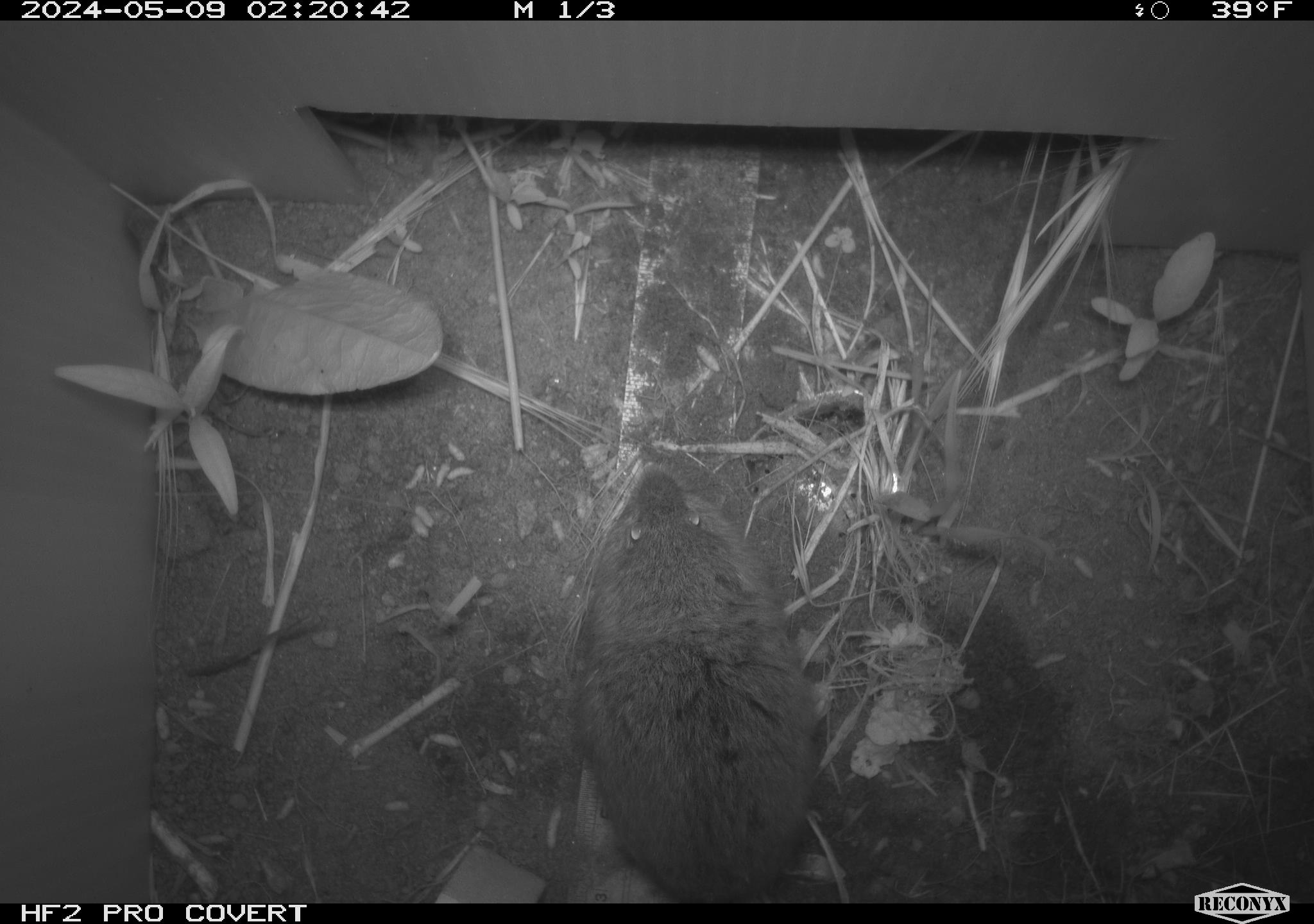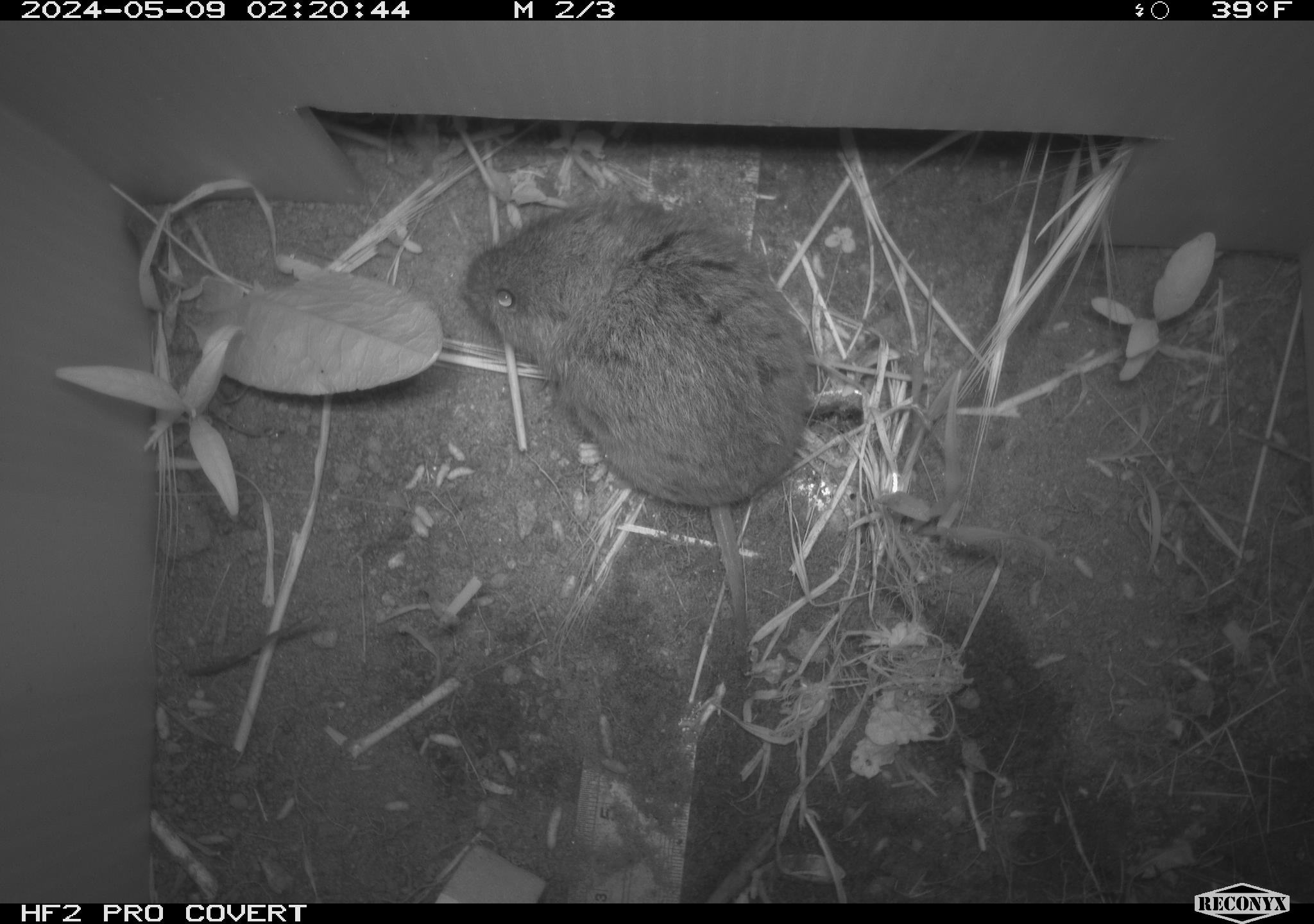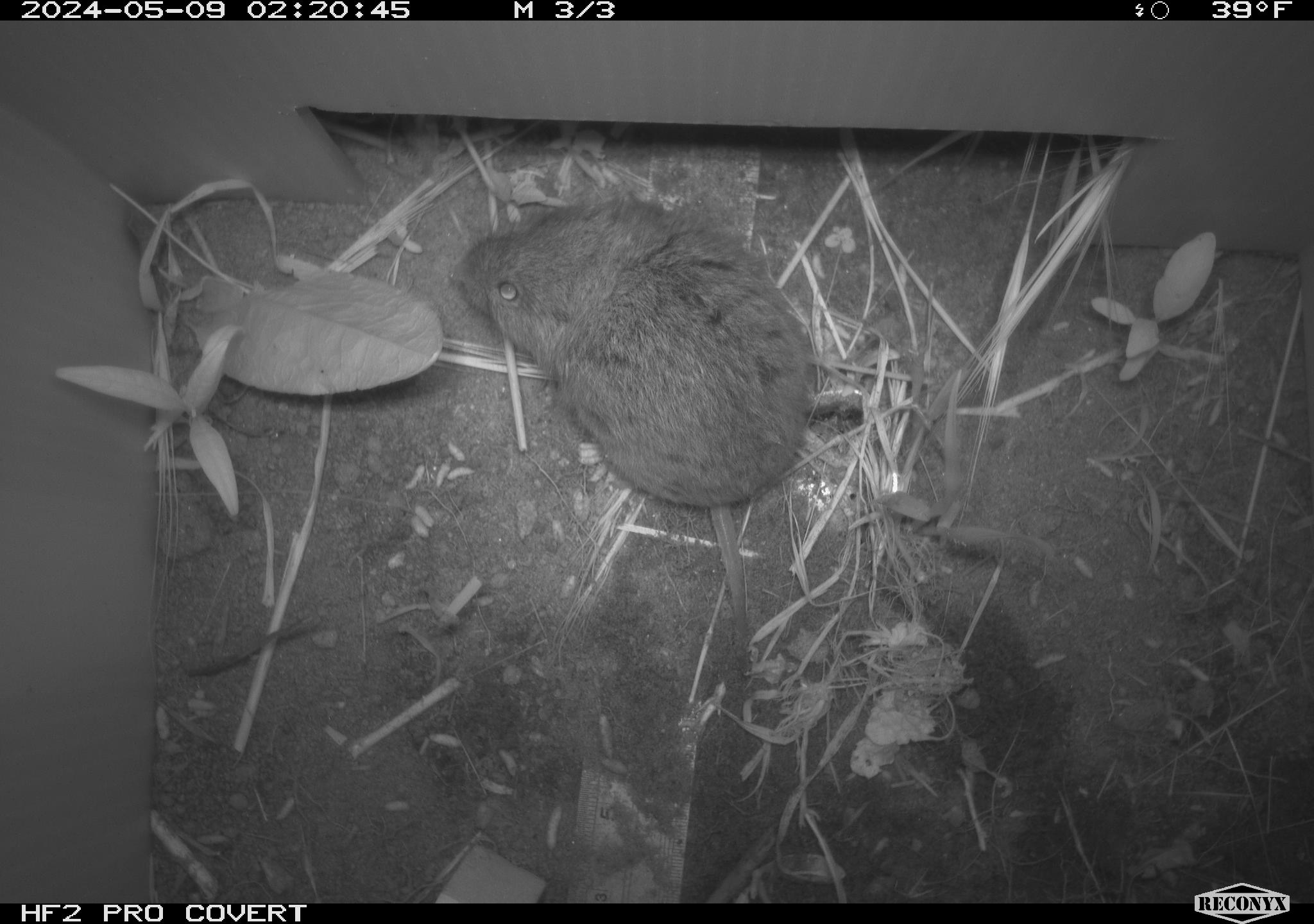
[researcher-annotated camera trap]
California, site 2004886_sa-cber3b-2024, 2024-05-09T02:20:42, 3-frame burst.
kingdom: Animalia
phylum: Chordata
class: Mammalia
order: Rodentia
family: Cricetidae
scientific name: Arvicolinae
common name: voles, lemmings, and muskrats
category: arvicolinae subfamily